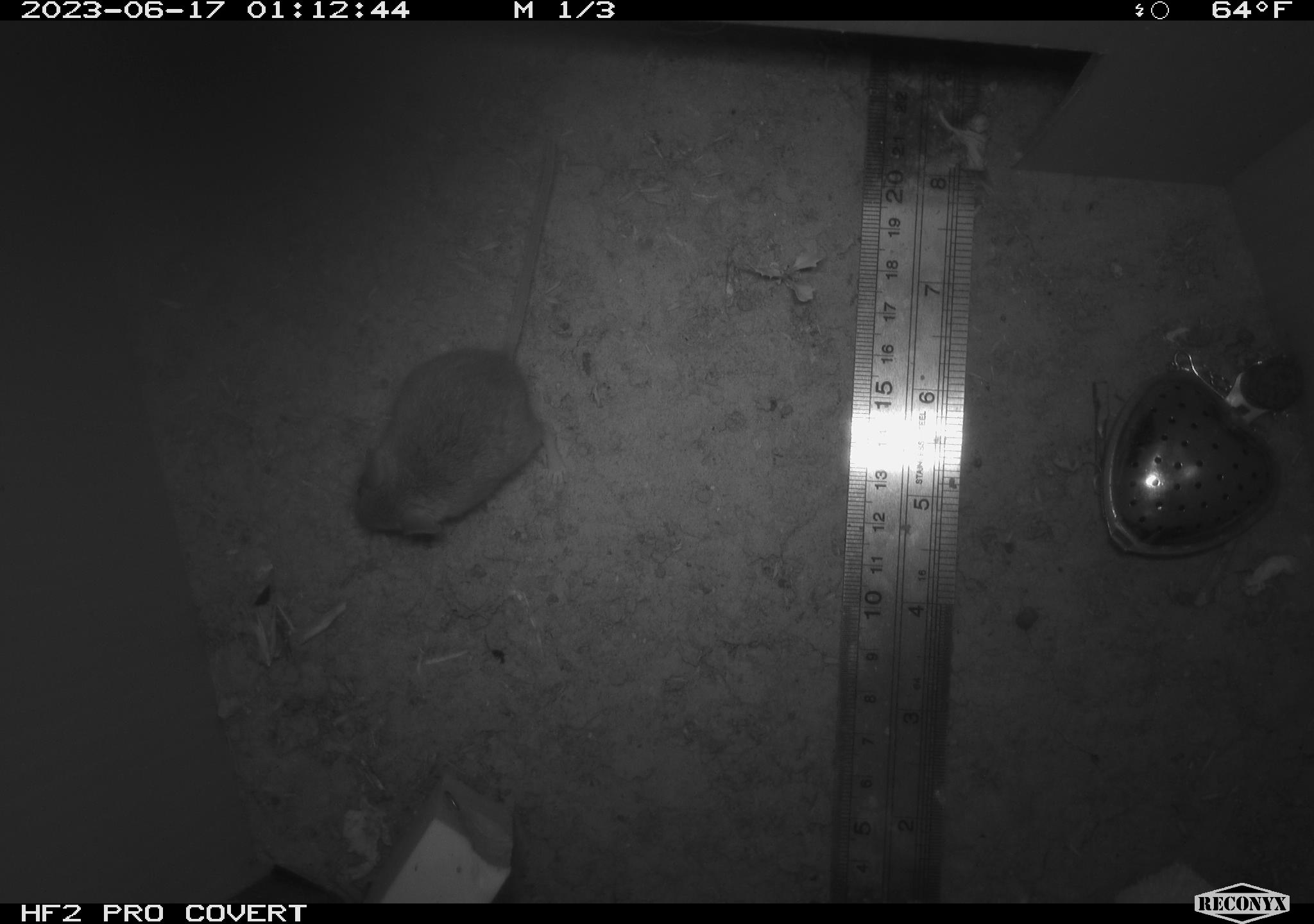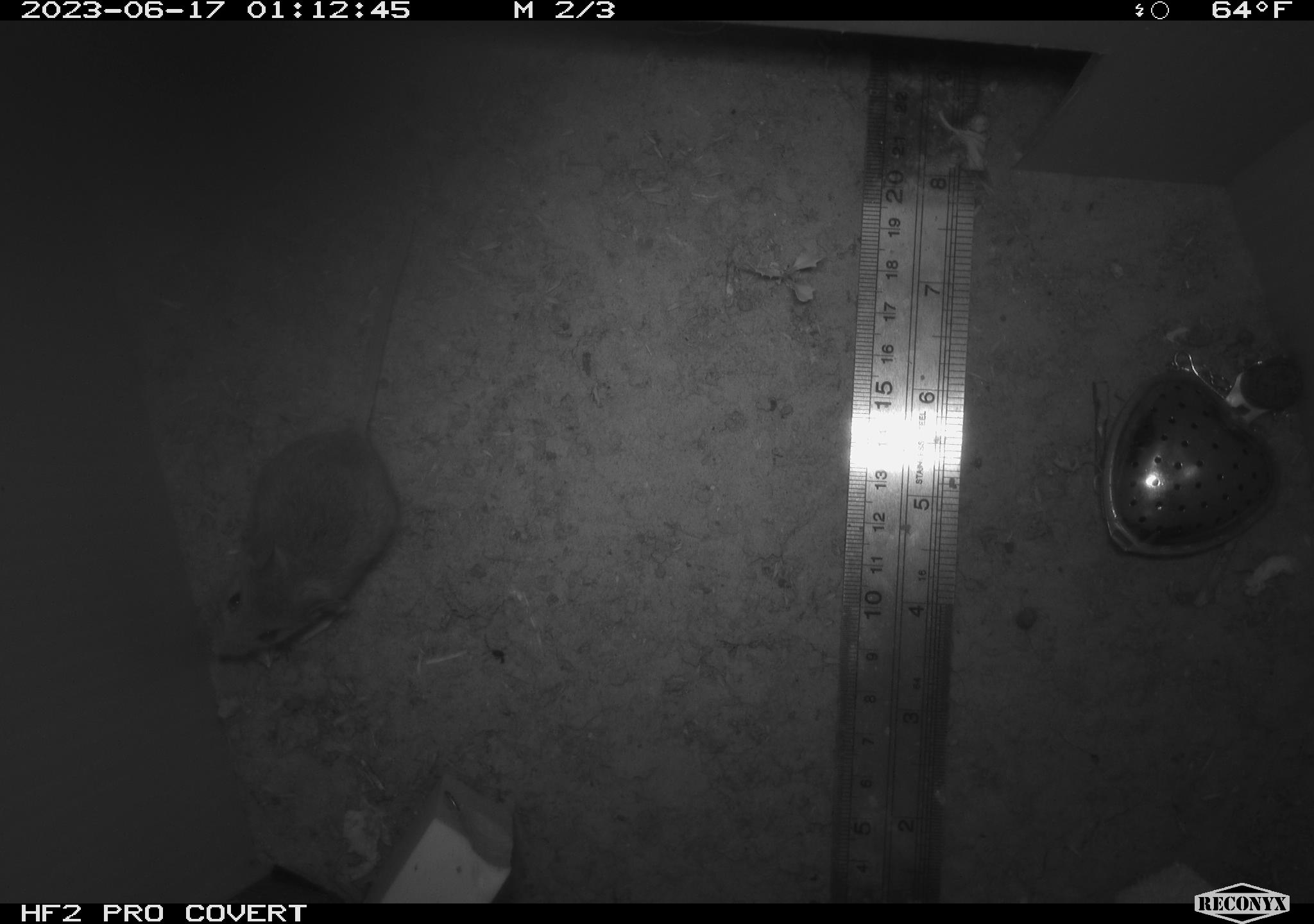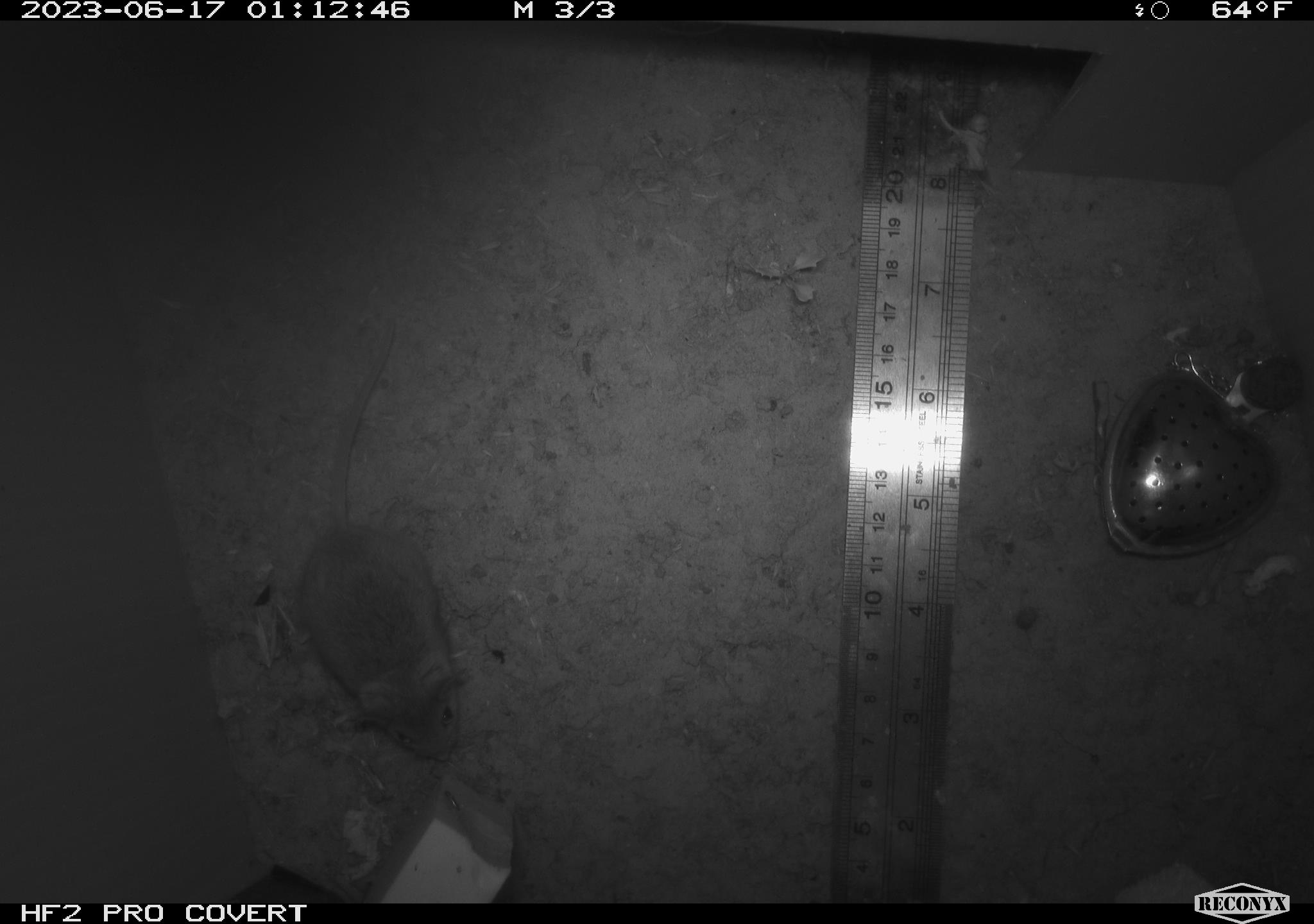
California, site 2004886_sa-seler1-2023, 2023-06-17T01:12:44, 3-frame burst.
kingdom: Animalia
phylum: Chordata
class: Mammalia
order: Rodentia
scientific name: Rodentia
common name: mouse species